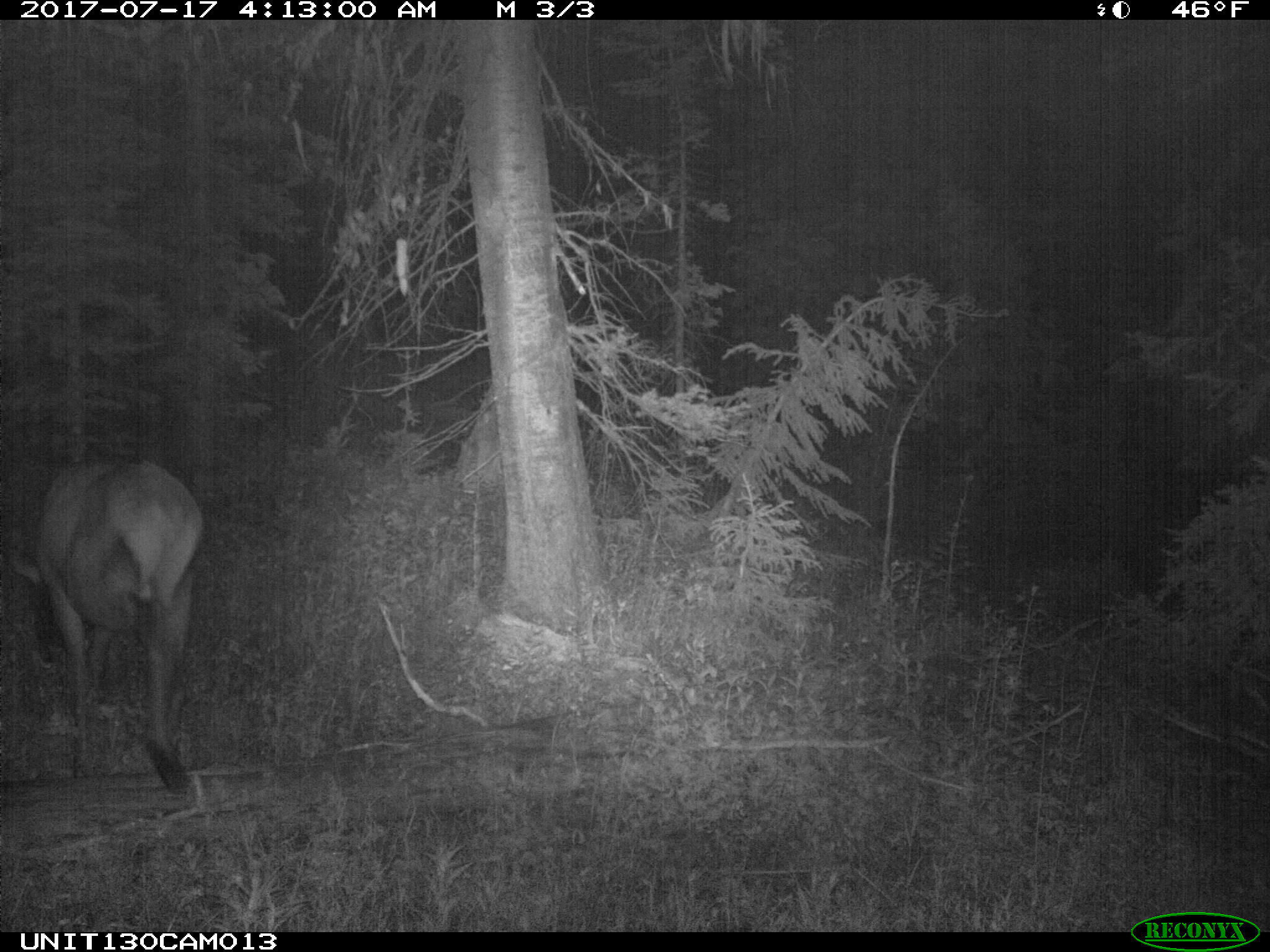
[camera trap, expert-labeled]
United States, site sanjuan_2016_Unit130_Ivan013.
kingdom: Animalia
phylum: Chordata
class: Mammalia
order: Artiodactyla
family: Cervidae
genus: Cervus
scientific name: Cervus elaphus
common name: red deer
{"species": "Cervus elaphus (red deer)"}